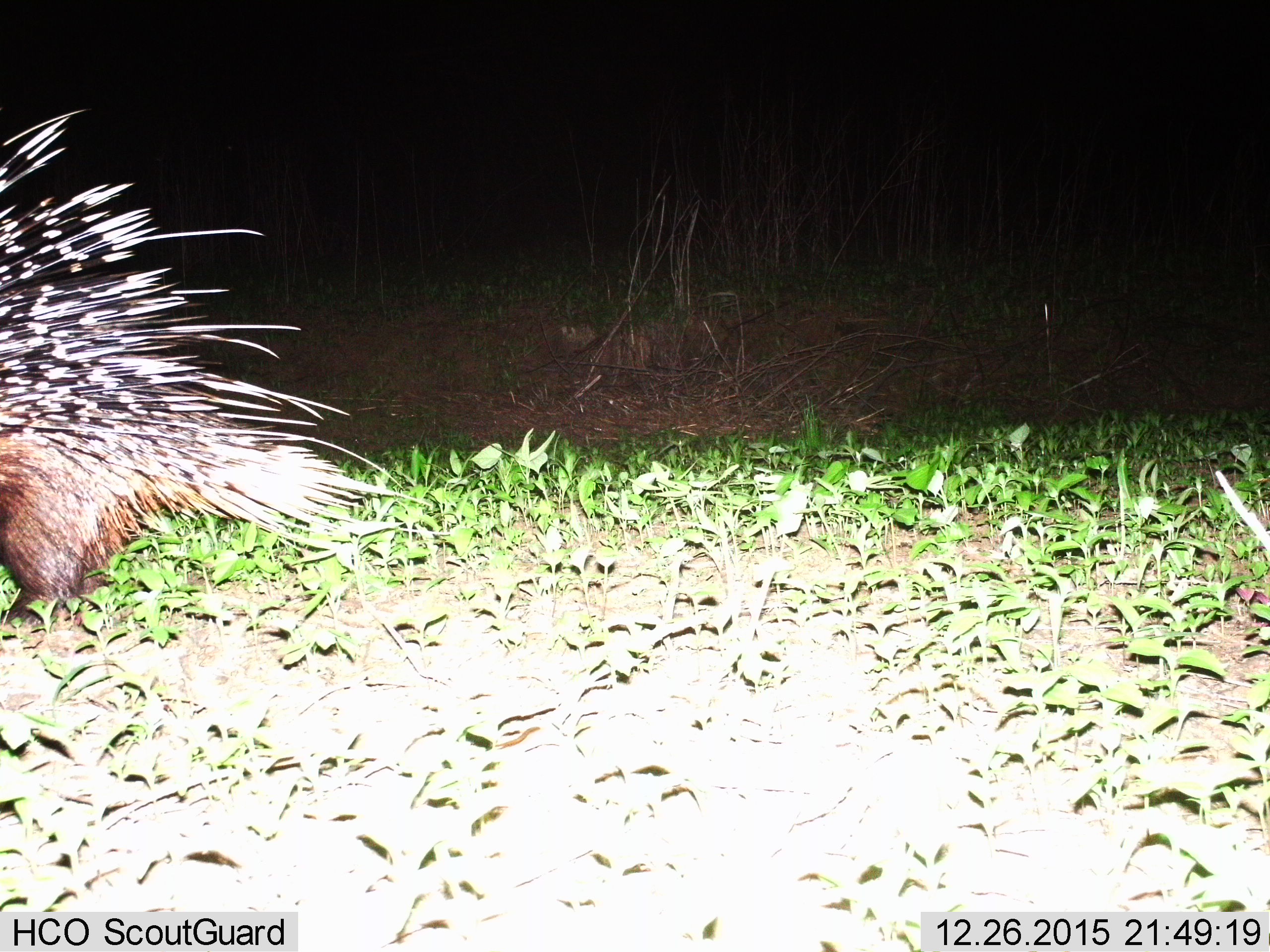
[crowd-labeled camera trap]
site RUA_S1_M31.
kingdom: Animalia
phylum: Chordata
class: Mammalia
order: Rodentia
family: Hystricidae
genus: Hystrix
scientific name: Hystrix cristata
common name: crested porcupine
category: porcupine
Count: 1.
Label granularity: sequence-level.